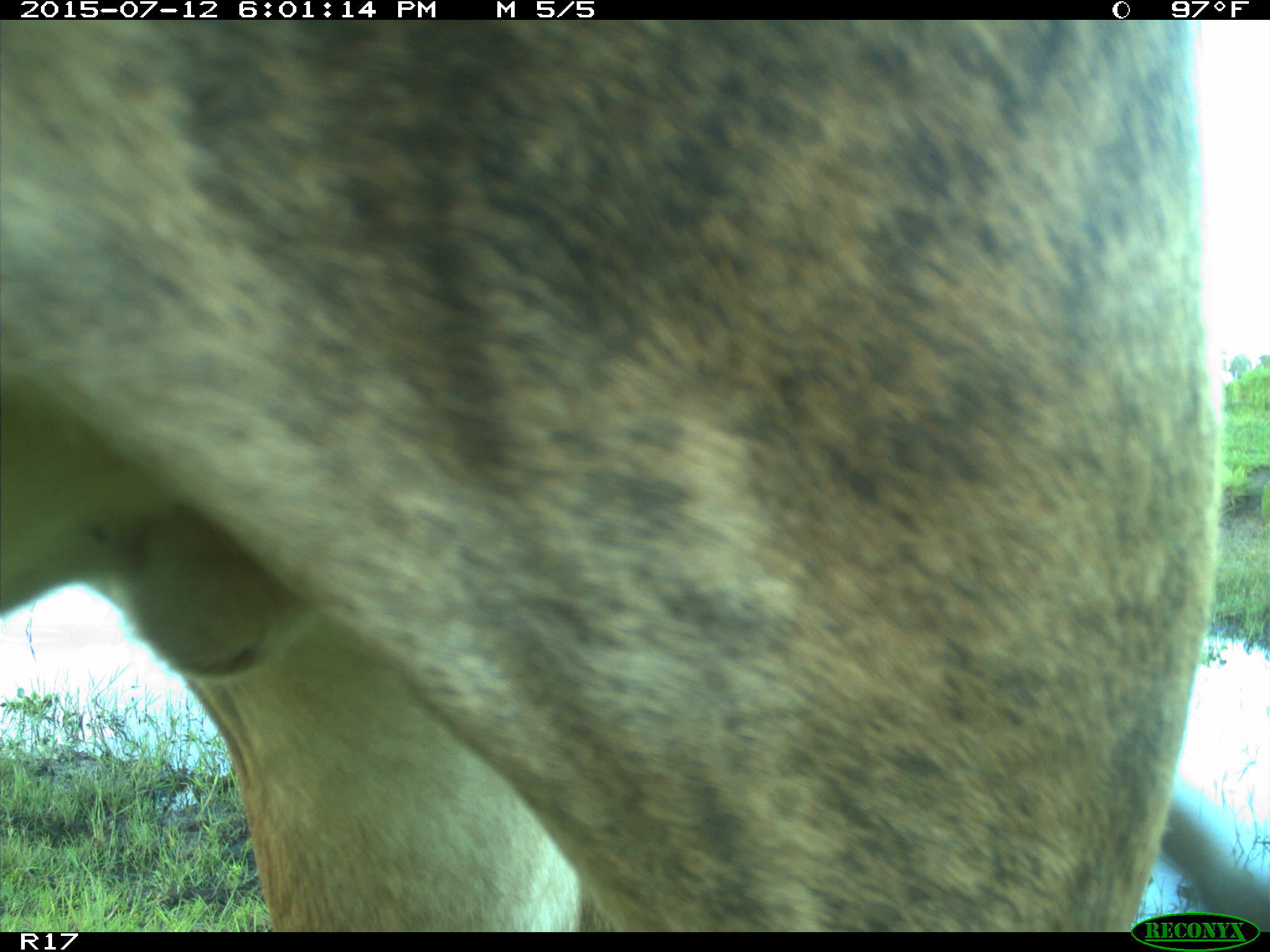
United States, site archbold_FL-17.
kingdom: Animalia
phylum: Chordata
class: Mammalia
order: Artiodactyla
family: Bovidae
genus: Bos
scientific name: Bos taurus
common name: domestic cow